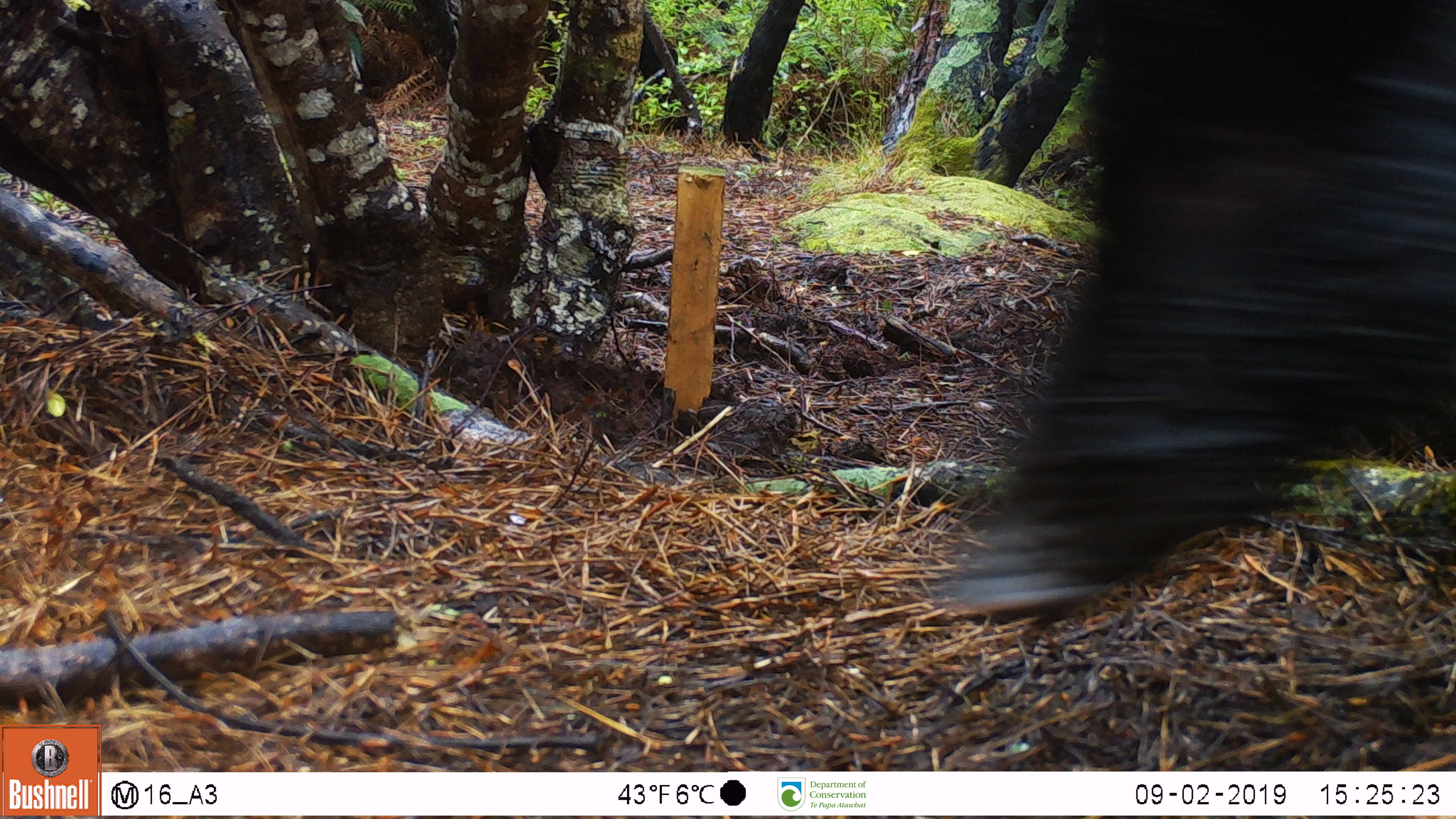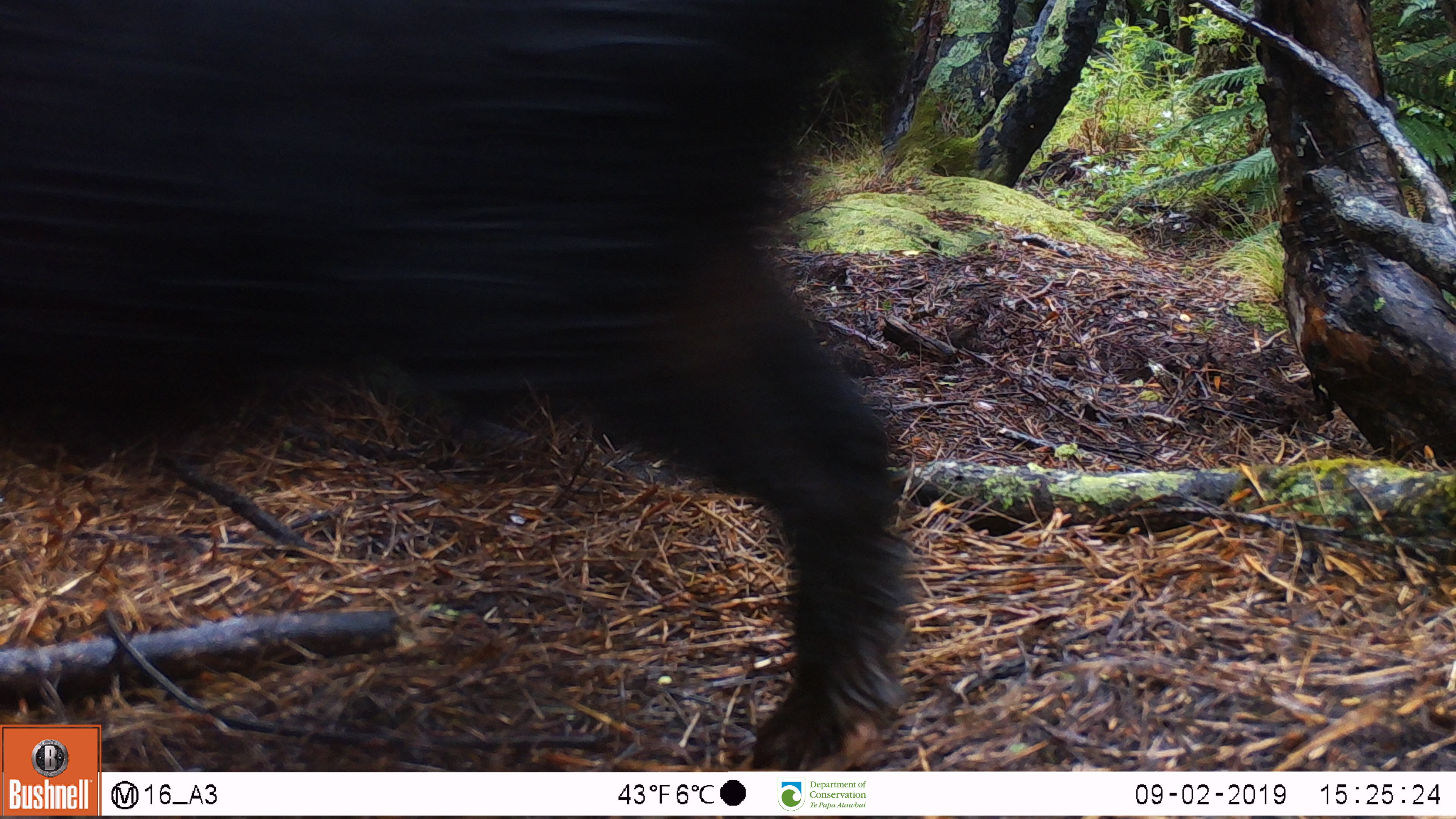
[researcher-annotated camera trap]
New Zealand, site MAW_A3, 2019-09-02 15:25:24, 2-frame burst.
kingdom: Animalia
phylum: Chordata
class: Mammalia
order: Artiodactyla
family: Suidae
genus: Sus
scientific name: Sus scrofa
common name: pig